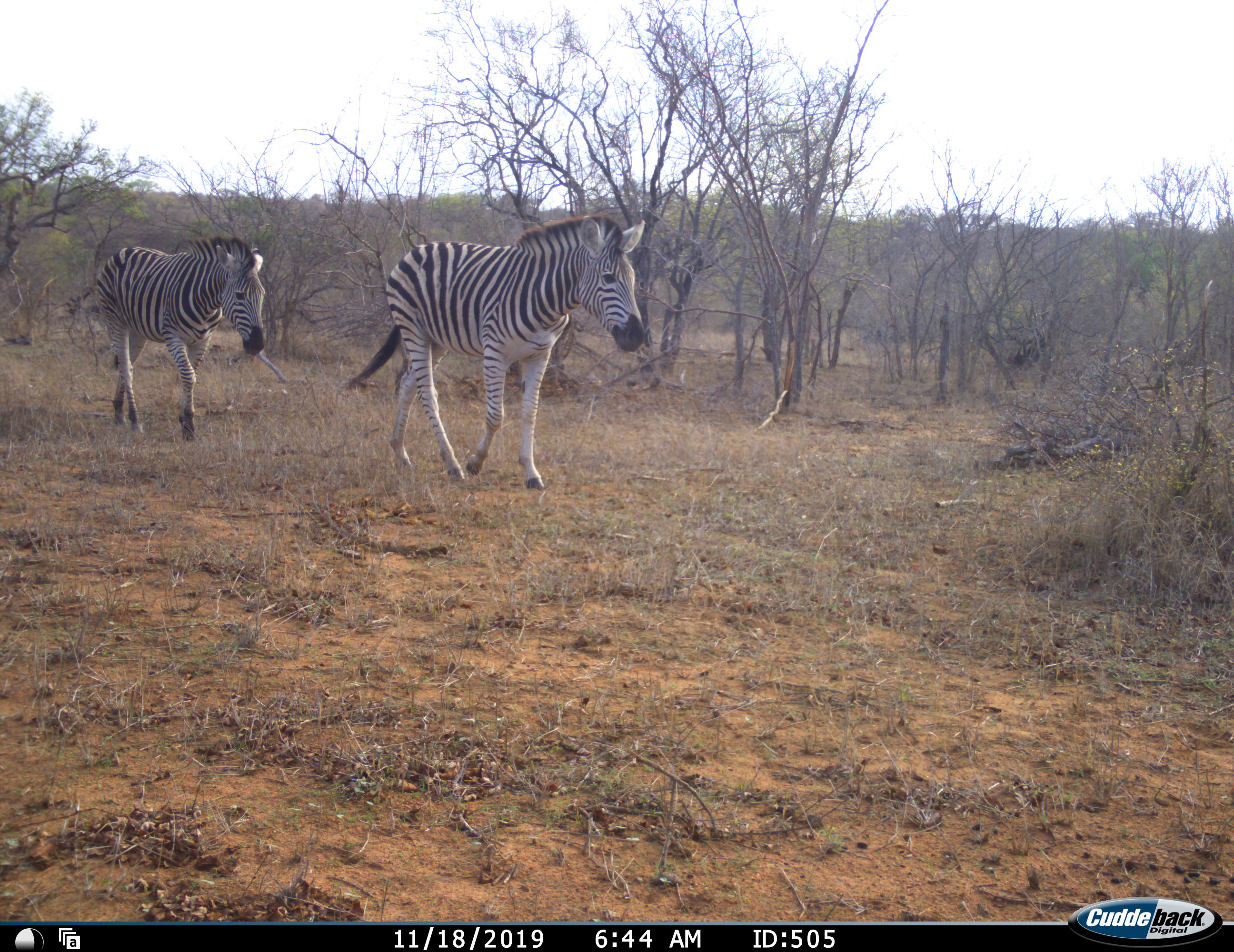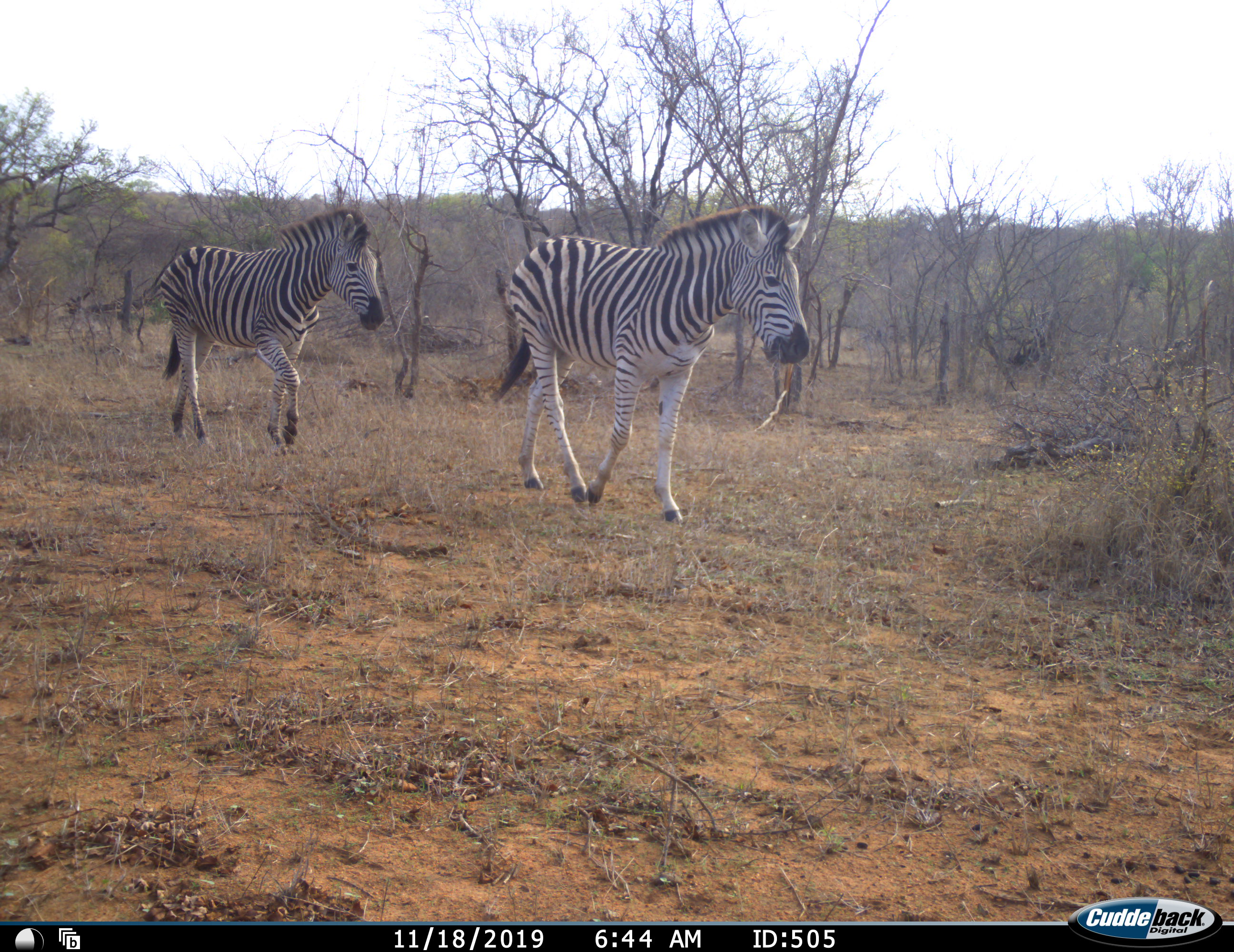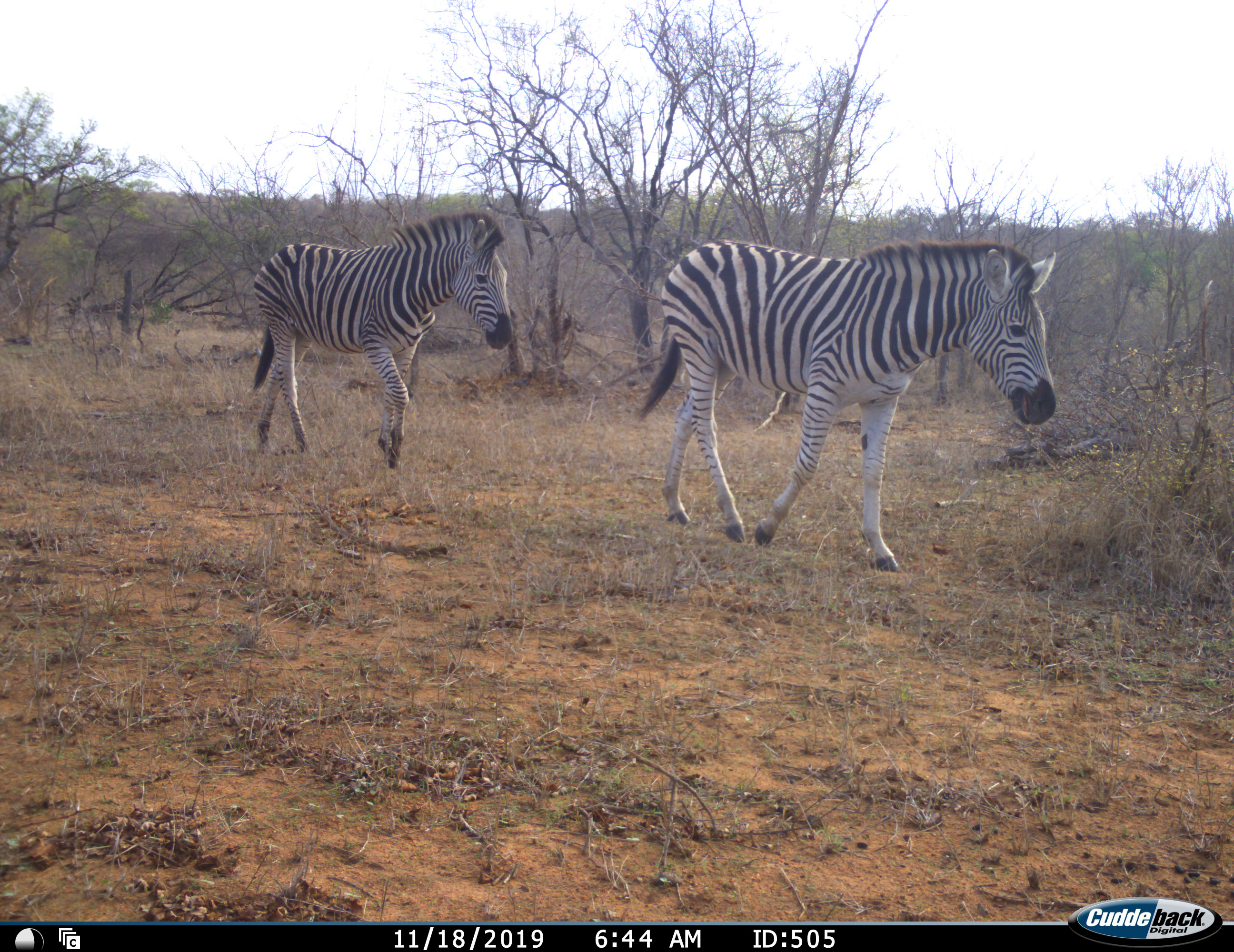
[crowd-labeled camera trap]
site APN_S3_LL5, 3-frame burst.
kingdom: Animalia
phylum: Chordata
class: Mammalia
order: Perissodactyla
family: Equidae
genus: Equus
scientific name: Equus quagga burchellii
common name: burchell's zebra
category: zebraburchells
Zebraburchells (burchell's zebra) (Equus quagga burchellii), count 2. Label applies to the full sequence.